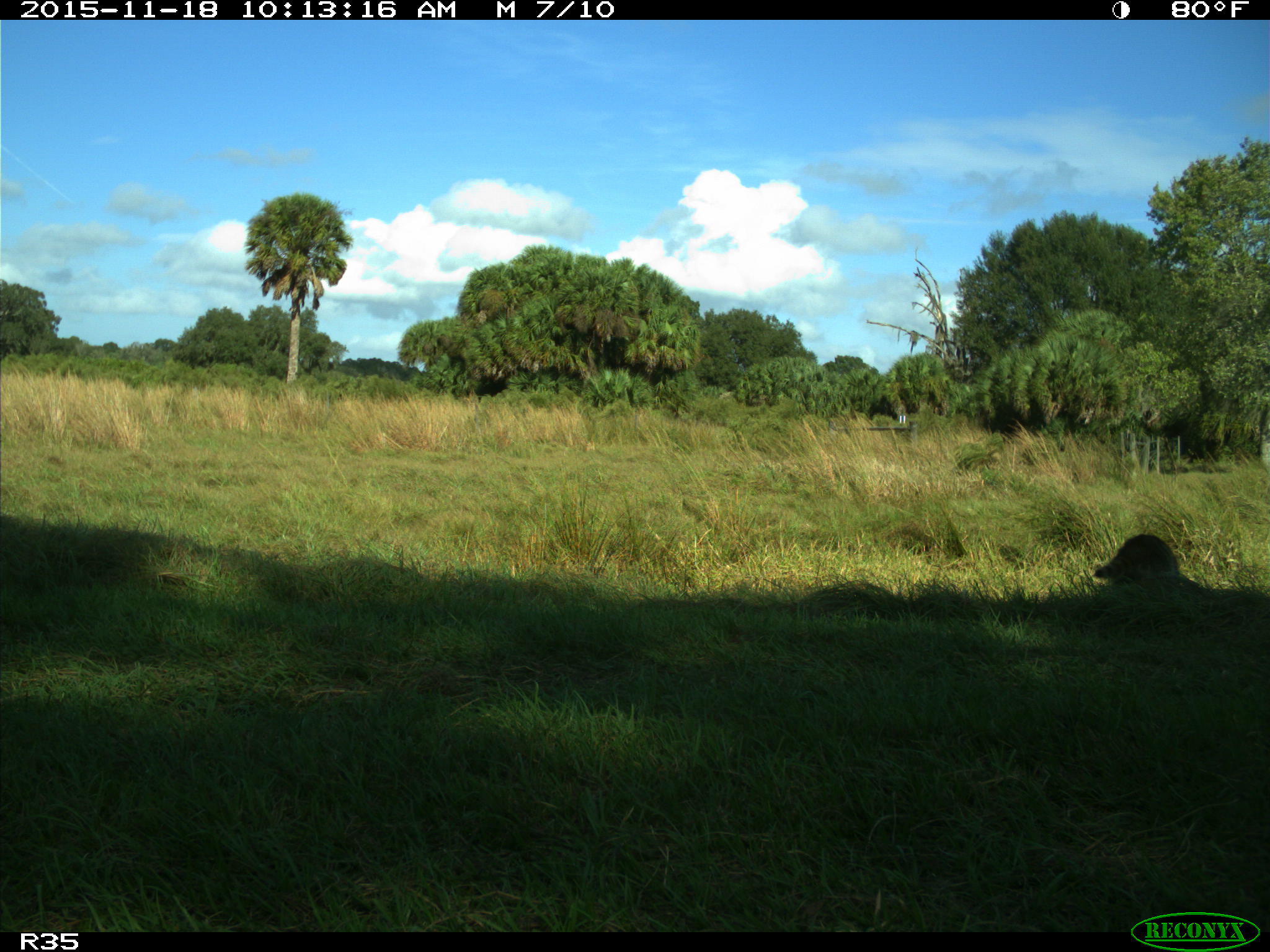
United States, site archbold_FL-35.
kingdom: Animalia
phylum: Chordata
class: Mammalia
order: Carnivora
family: Procyonidae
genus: Procyon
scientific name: Procyon lotor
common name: common raccoon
Procyon lotor (common raccoon).